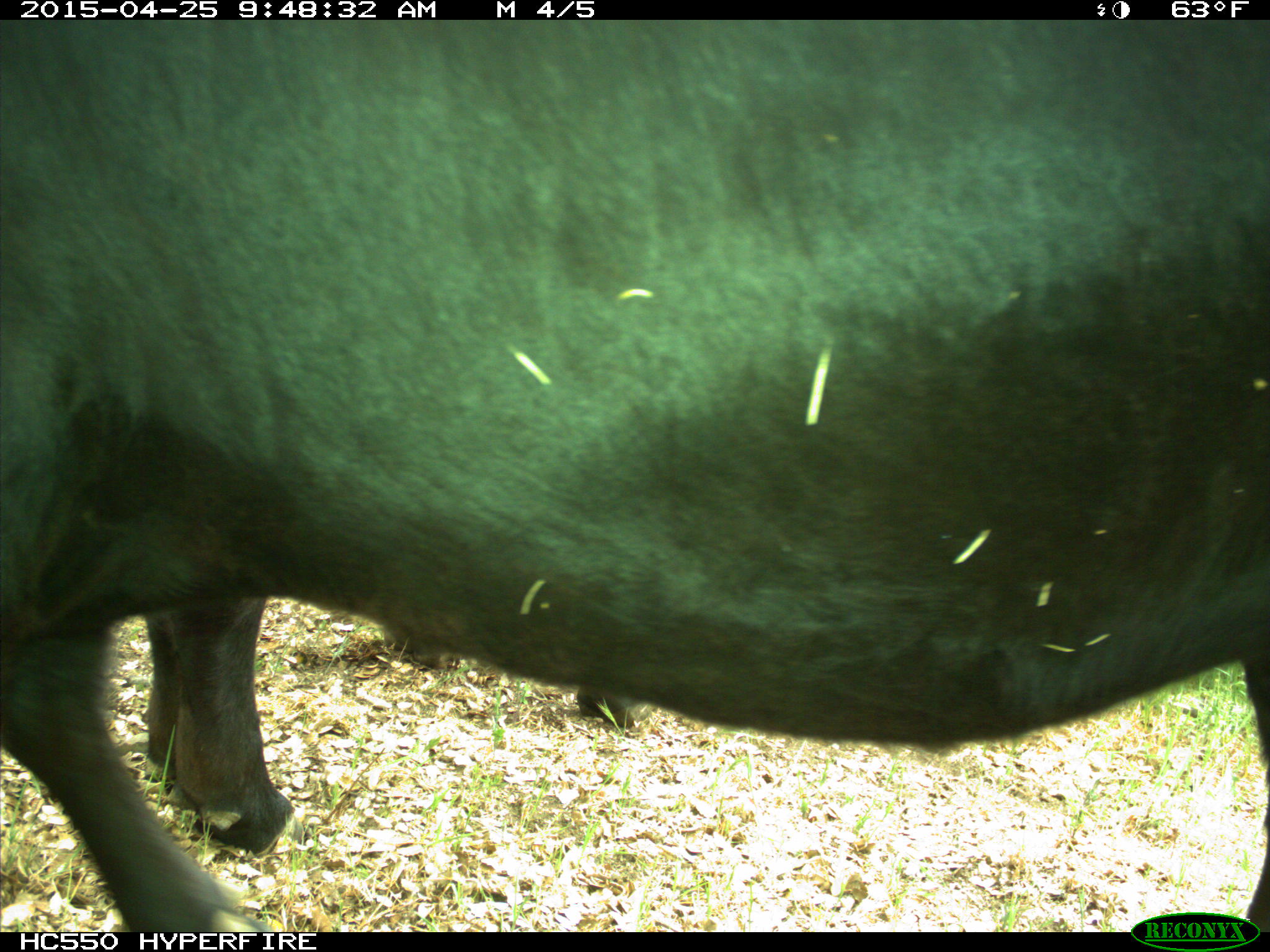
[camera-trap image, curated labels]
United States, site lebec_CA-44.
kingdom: Animalia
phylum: Chordata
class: Mammalia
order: Artiodactyla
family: Suidae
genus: Sus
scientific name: Sus scrofa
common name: wild boar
Sus scrofa (wild boar).